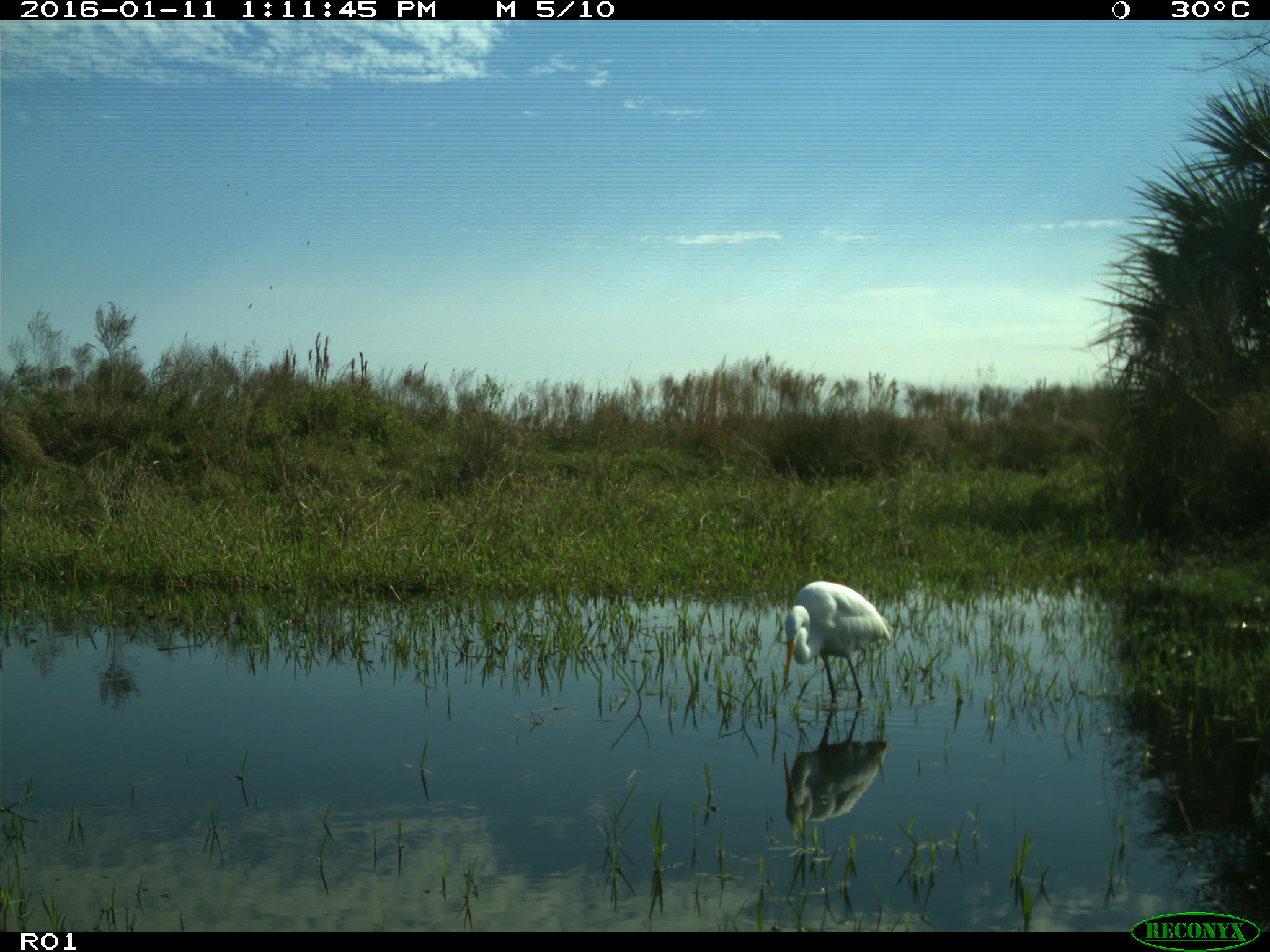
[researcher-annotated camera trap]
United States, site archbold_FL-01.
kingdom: Animalia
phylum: Chordata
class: Aves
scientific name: Aves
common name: birds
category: unidentified bird